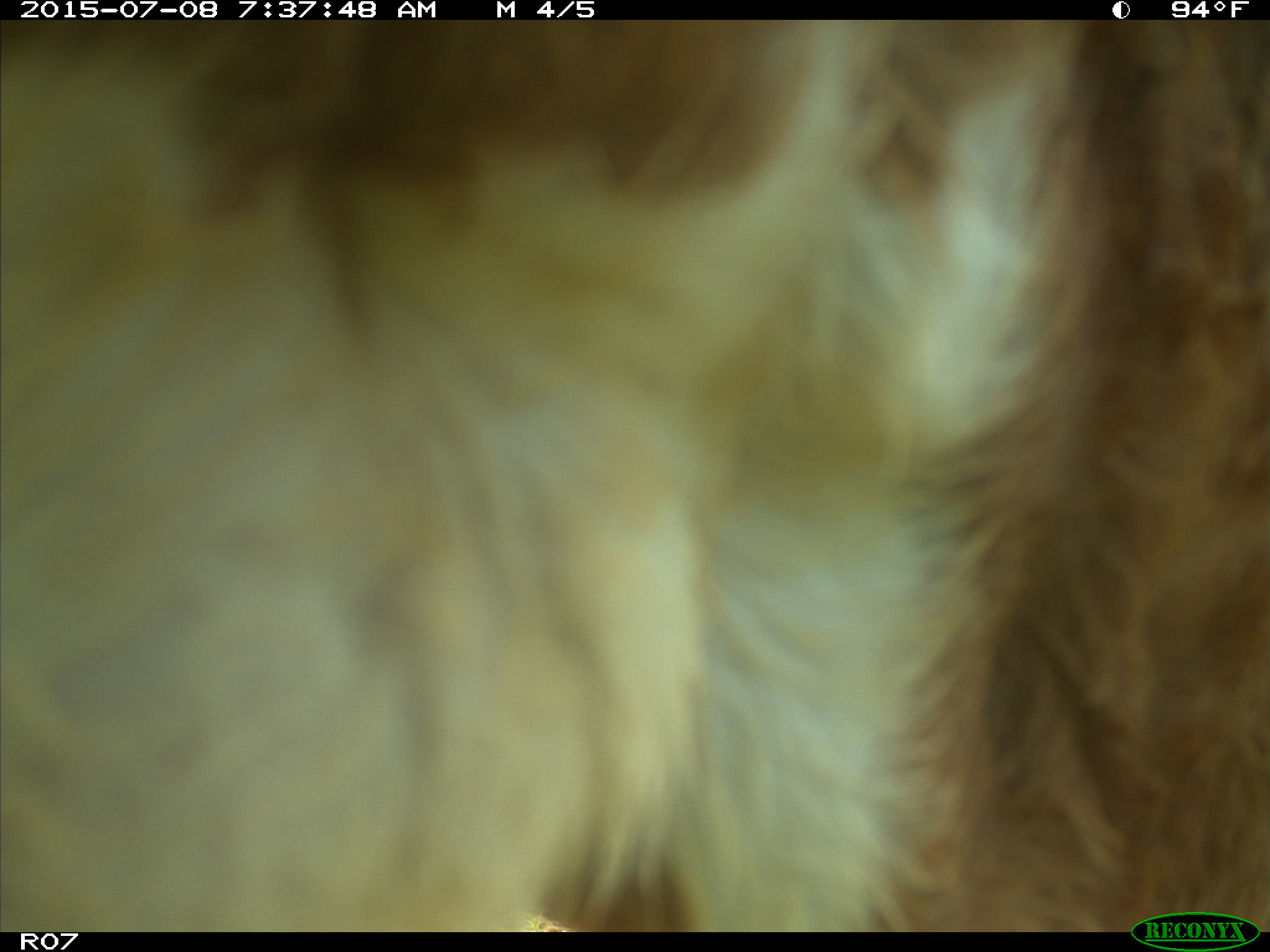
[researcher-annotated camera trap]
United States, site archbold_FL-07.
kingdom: Animalia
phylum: Chordata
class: Mammalia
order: Artiodactyla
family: Bovidae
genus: Bos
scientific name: Bos taurus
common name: domestic cow